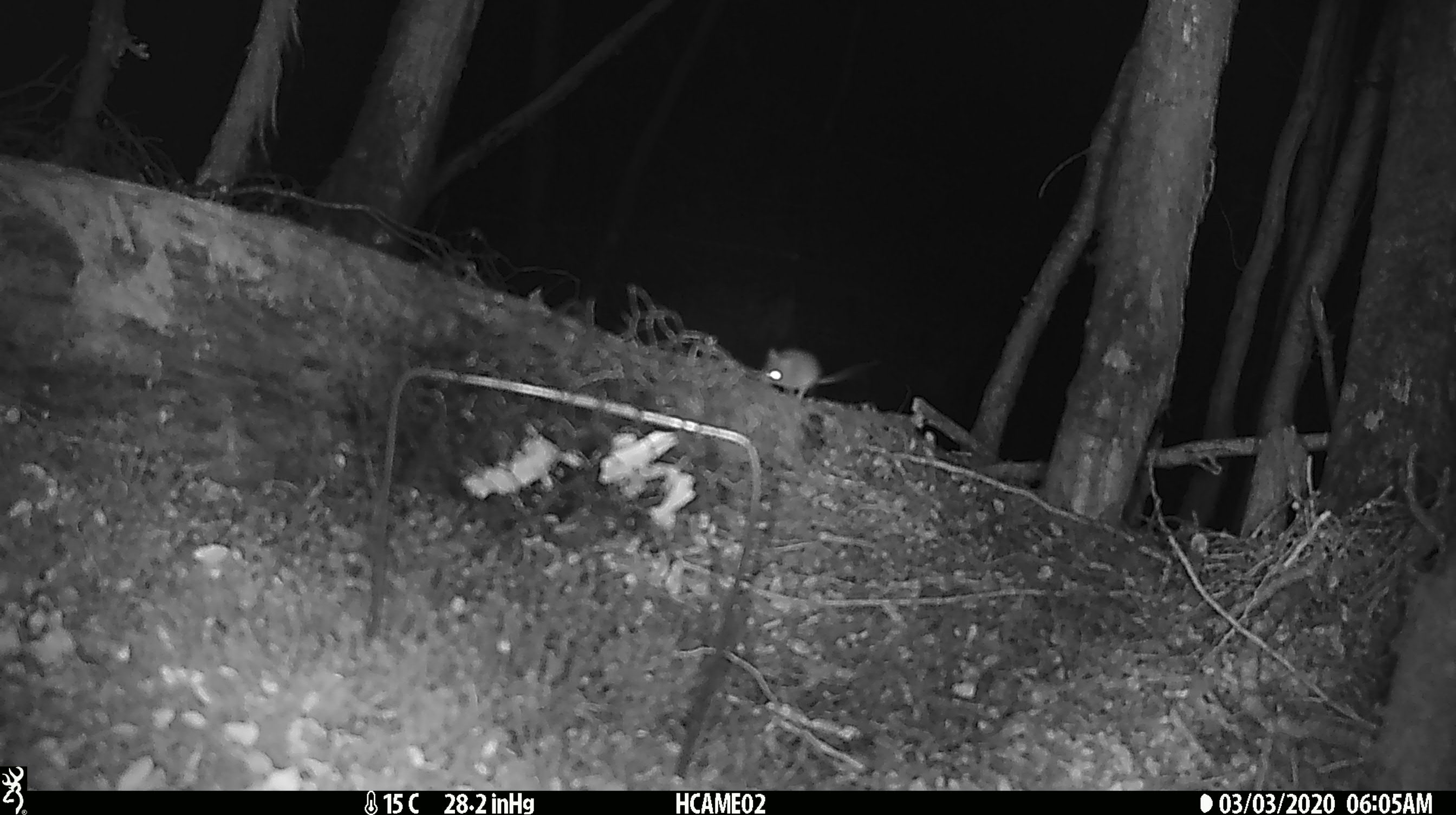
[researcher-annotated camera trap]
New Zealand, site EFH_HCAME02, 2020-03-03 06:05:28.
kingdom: Animalia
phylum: Chordata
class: Mammalia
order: Rodentia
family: Muridae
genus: Mus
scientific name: Mus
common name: mouse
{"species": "mouse (Mus)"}